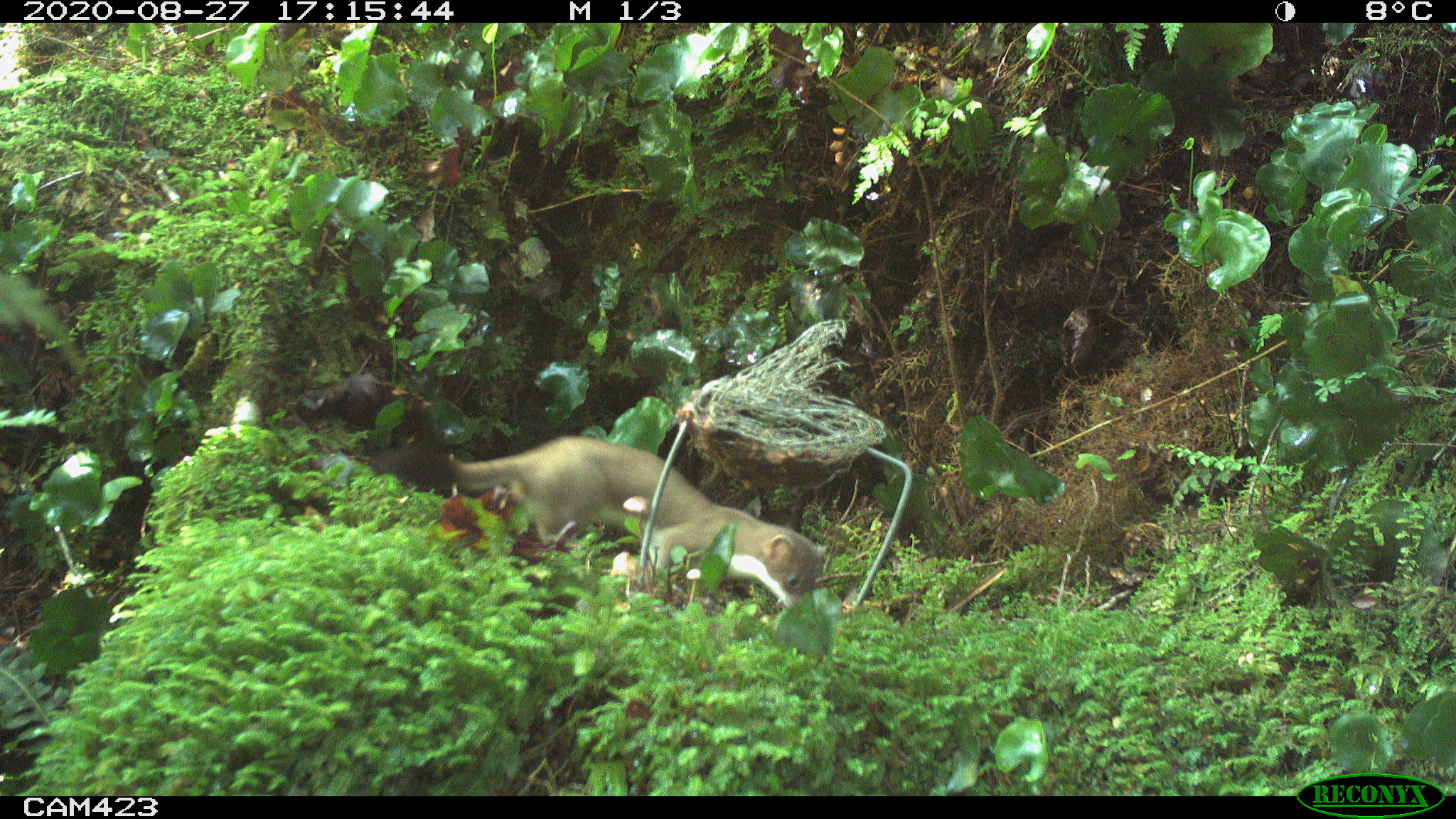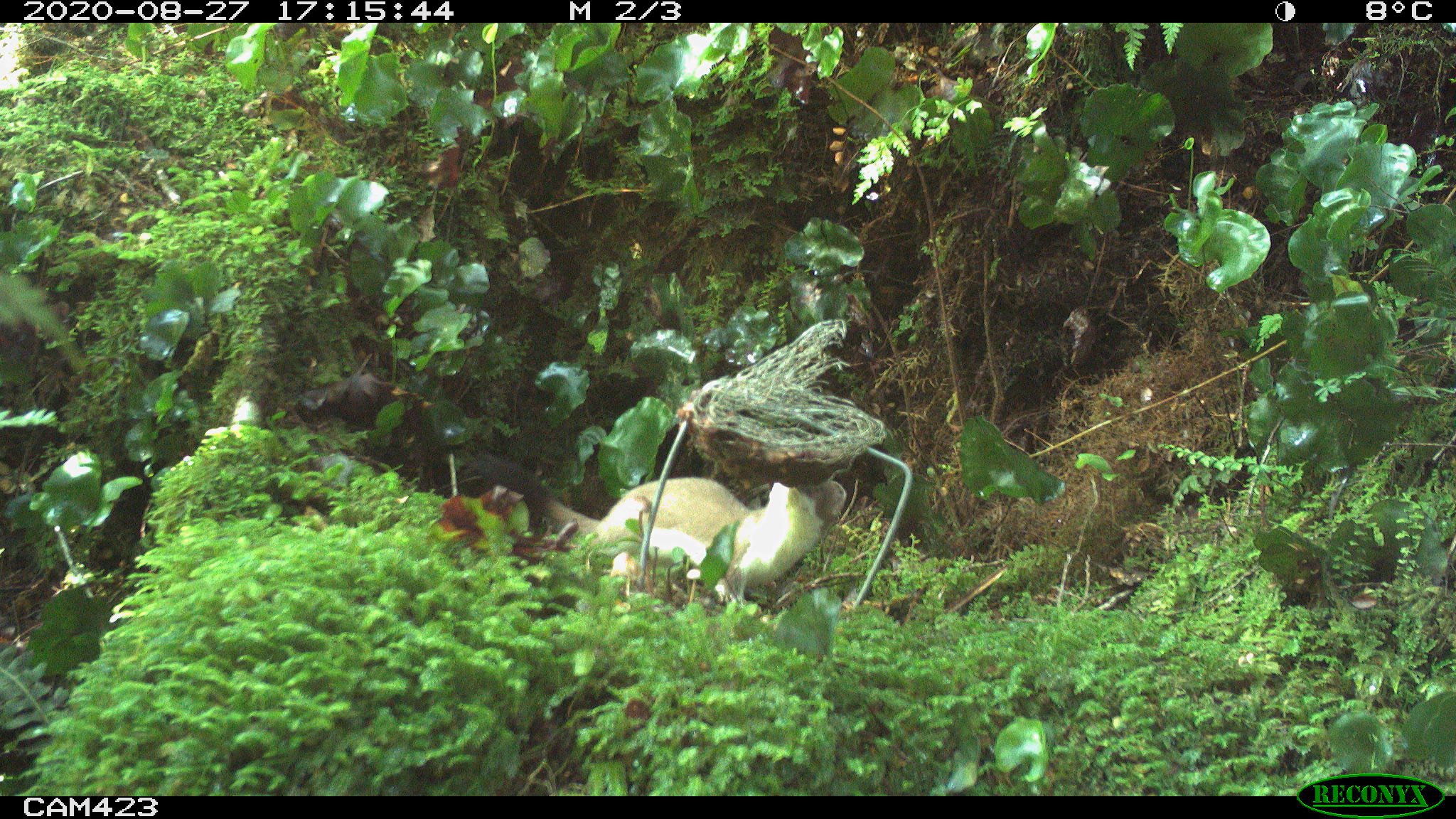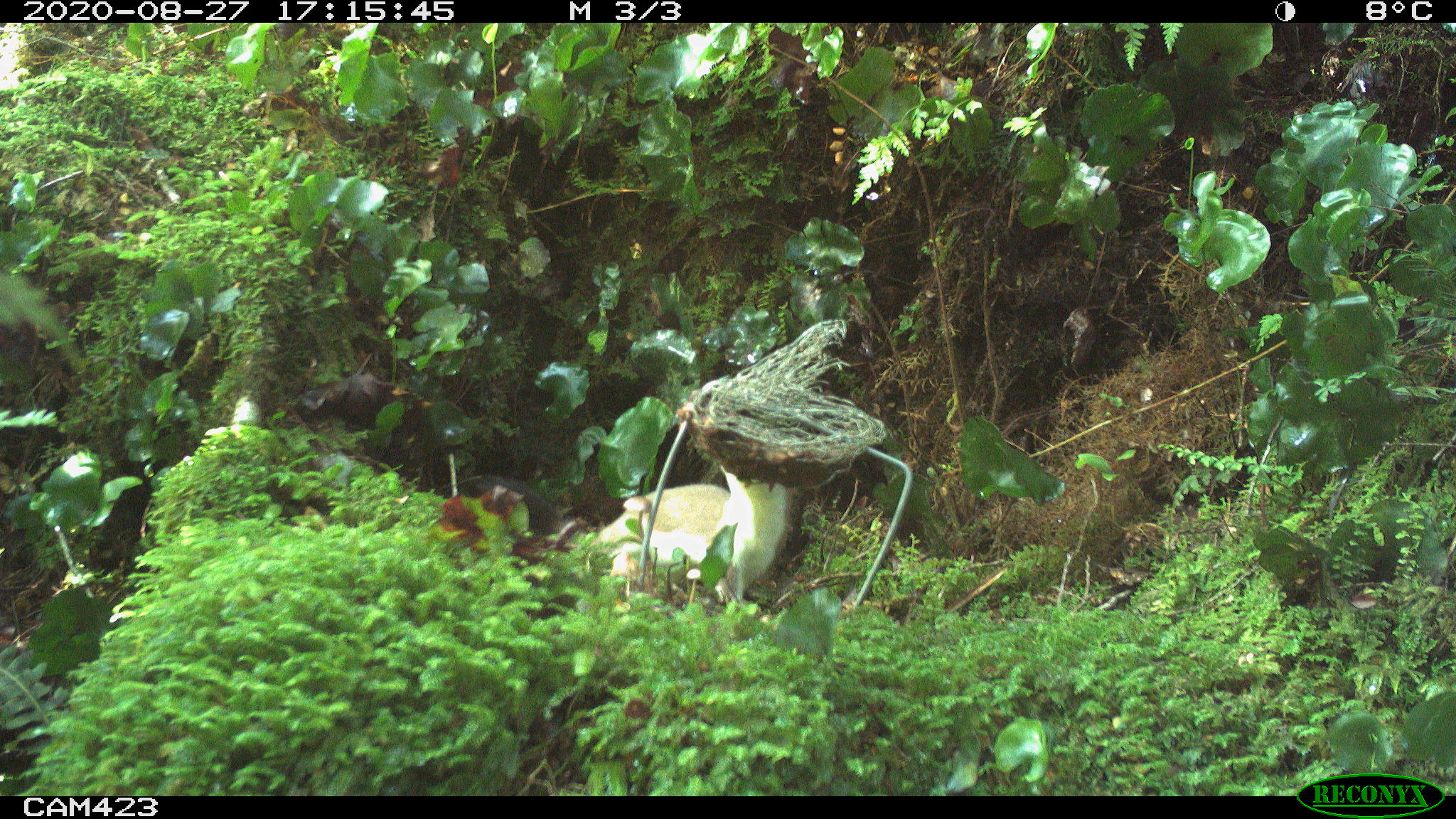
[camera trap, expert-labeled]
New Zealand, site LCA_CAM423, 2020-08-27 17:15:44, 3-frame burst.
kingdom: Animalia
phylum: Chordata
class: Mammalia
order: Carnivora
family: Mustelidae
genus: Mustela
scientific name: Mustela erminea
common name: stoat